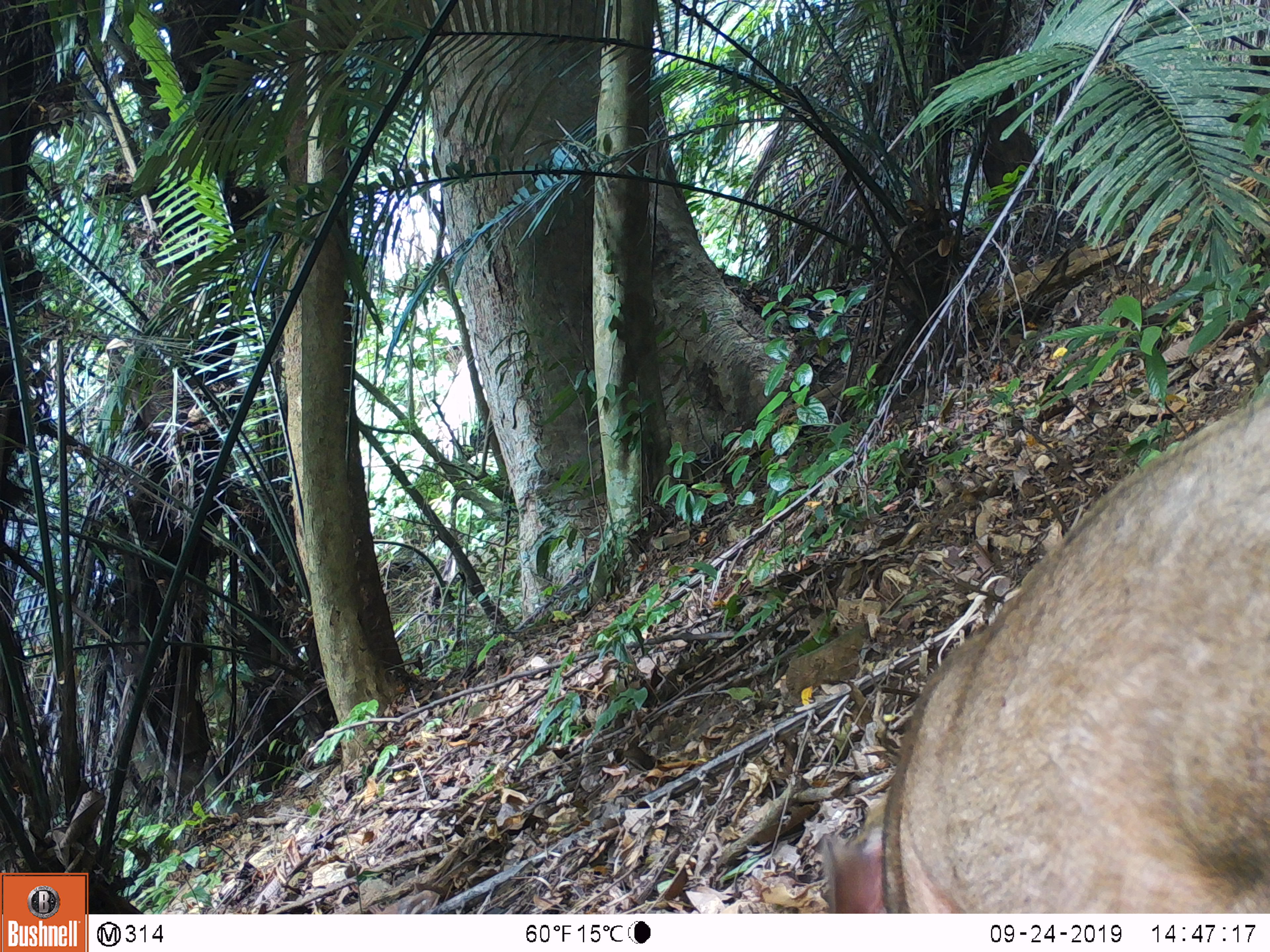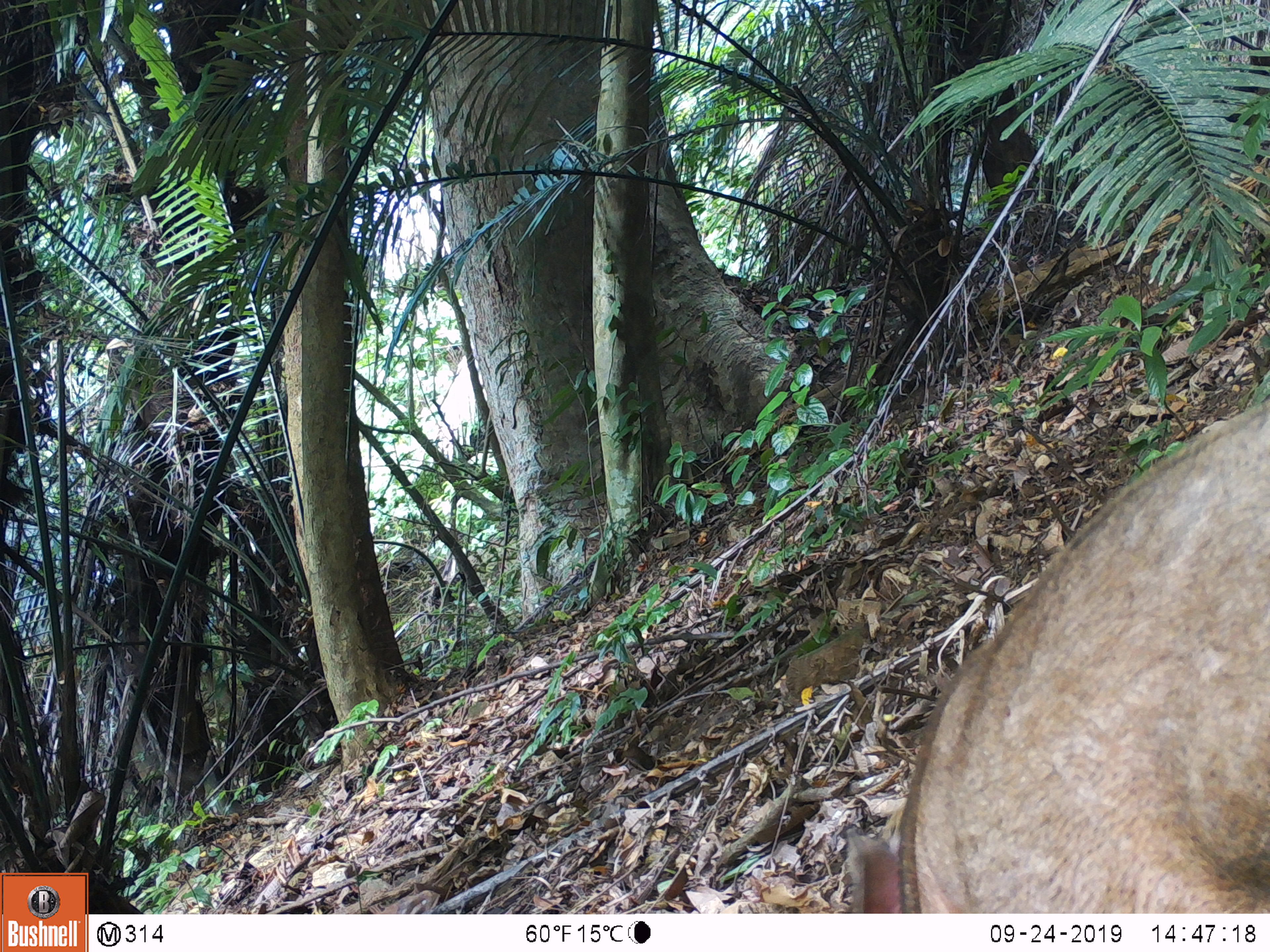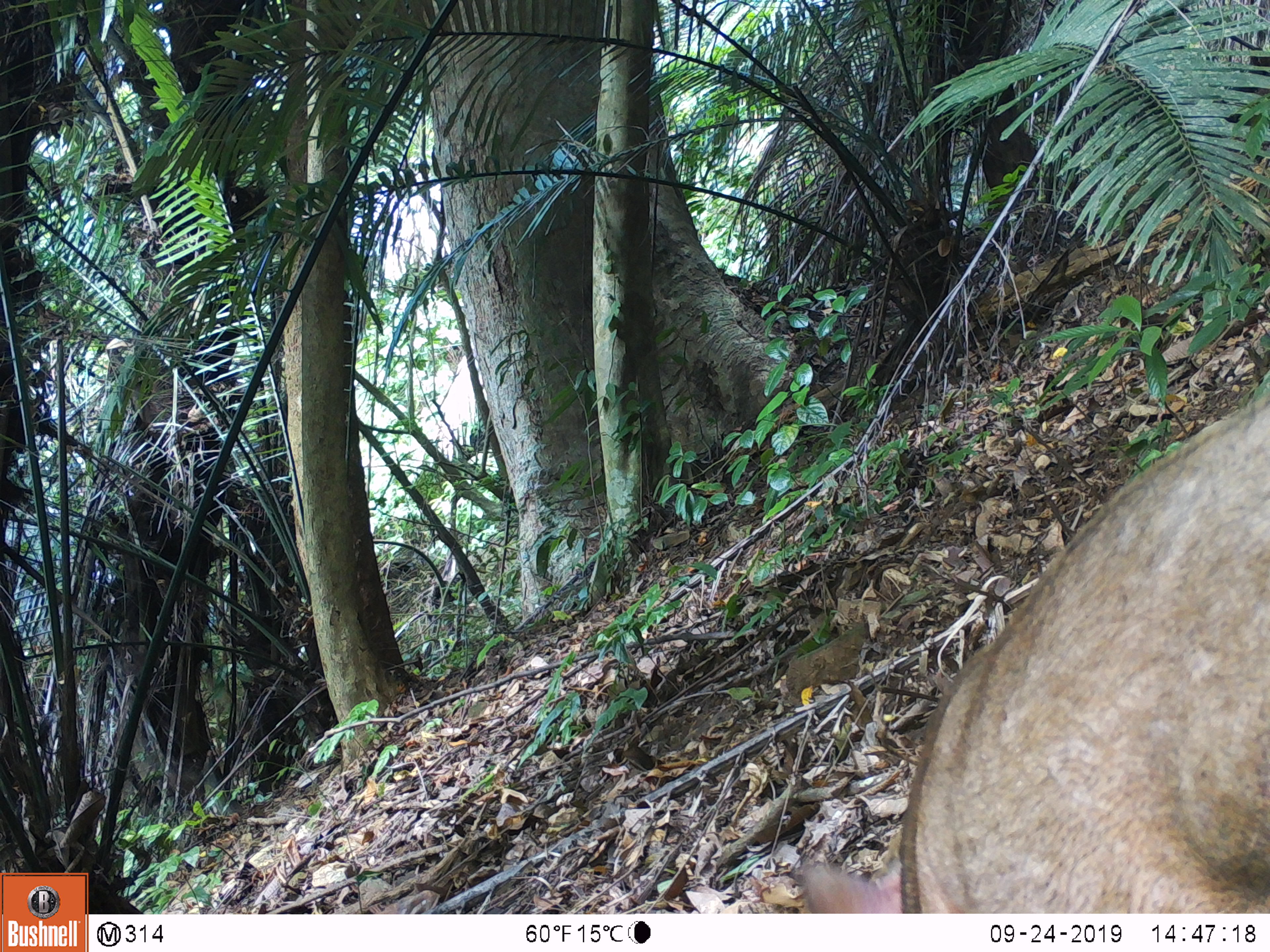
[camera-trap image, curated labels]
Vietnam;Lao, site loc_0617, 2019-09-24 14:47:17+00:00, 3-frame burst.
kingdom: Animalia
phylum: Chordata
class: Mammalia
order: Artiodactyla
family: Suidae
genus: Sus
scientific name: Sus scrofa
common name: eurasian wild pig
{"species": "eurasian wild pig (Sus scrofa)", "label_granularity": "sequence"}